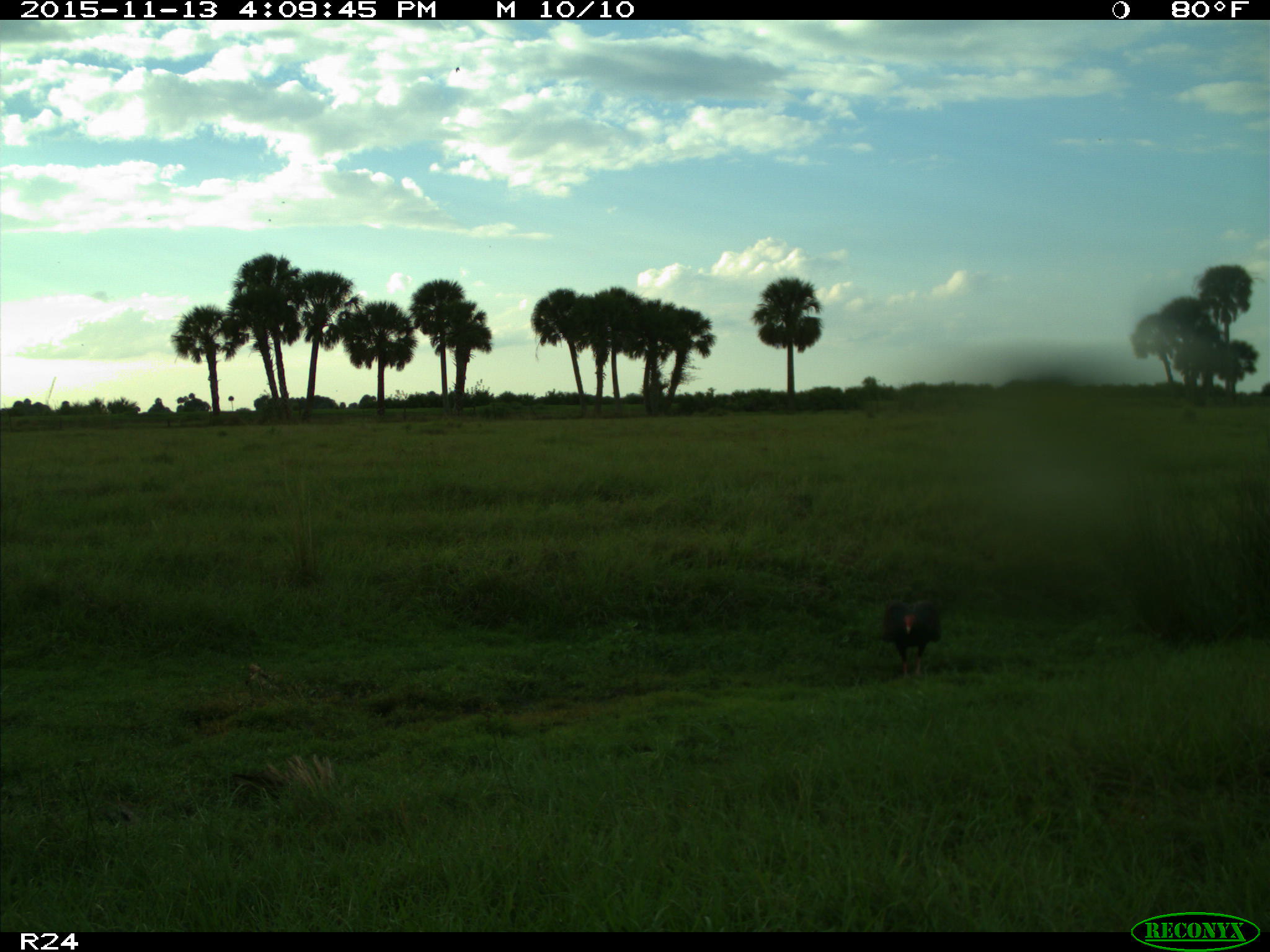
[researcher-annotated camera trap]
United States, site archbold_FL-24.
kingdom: Animalia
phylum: Chordata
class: Aves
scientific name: Aves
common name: birds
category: unidentified bird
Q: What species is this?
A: Unidentified bird (birds) (Aves).